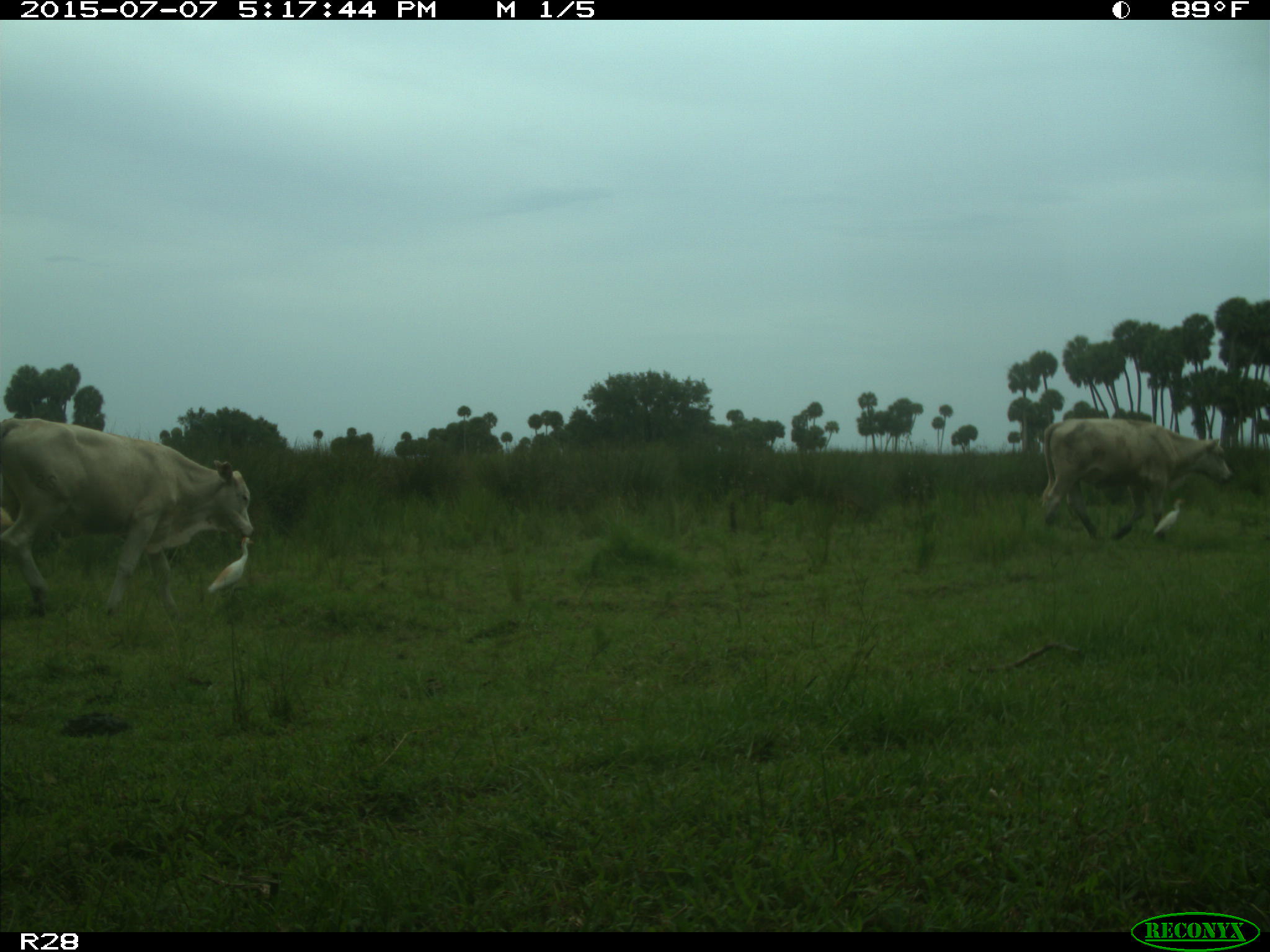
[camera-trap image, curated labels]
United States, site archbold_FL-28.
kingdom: Animalia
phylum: Chordata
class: Mammalia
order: Artiodactyla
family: Bovidae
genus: Bos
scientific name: Bos taurus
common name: domestic cow